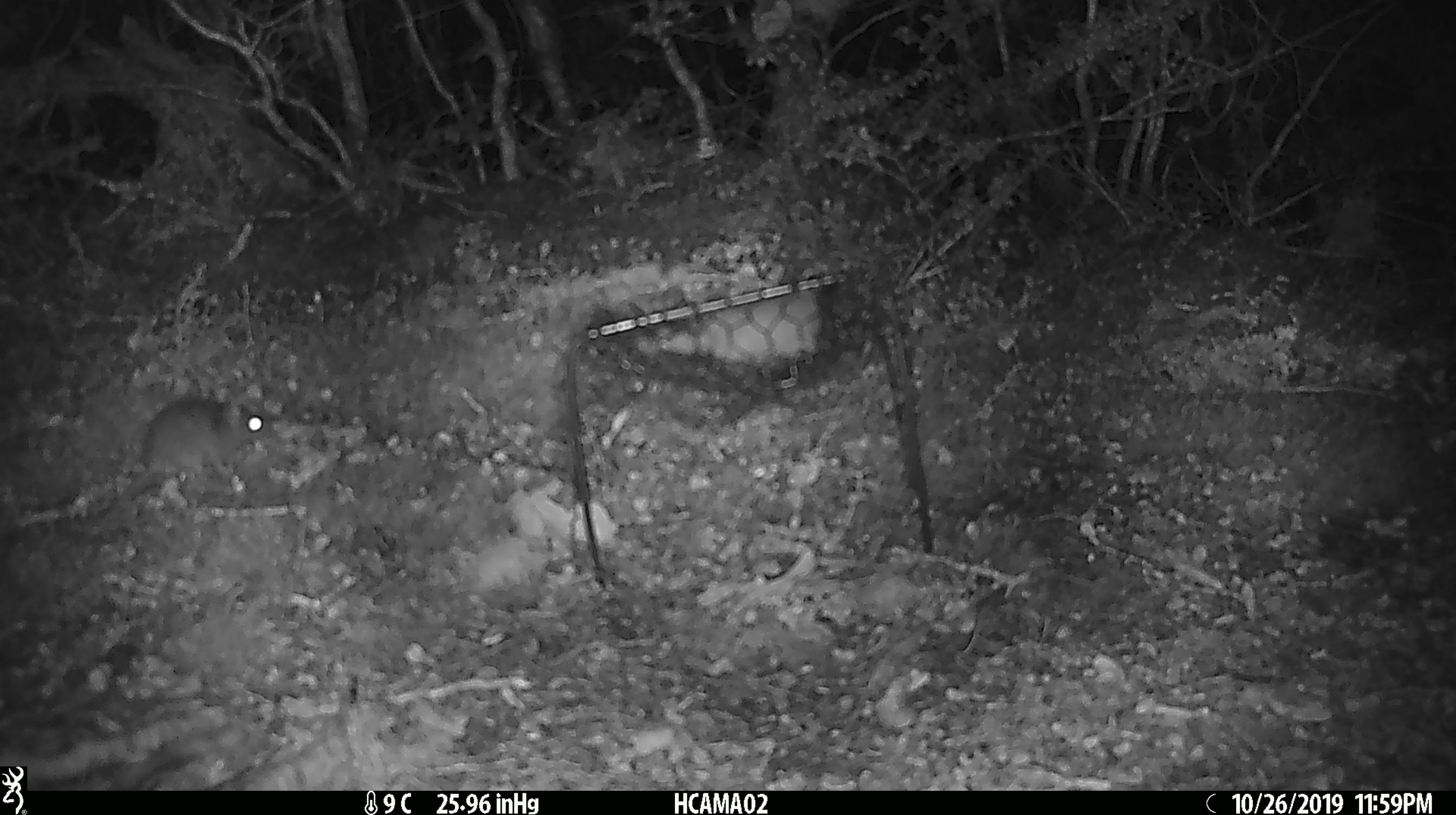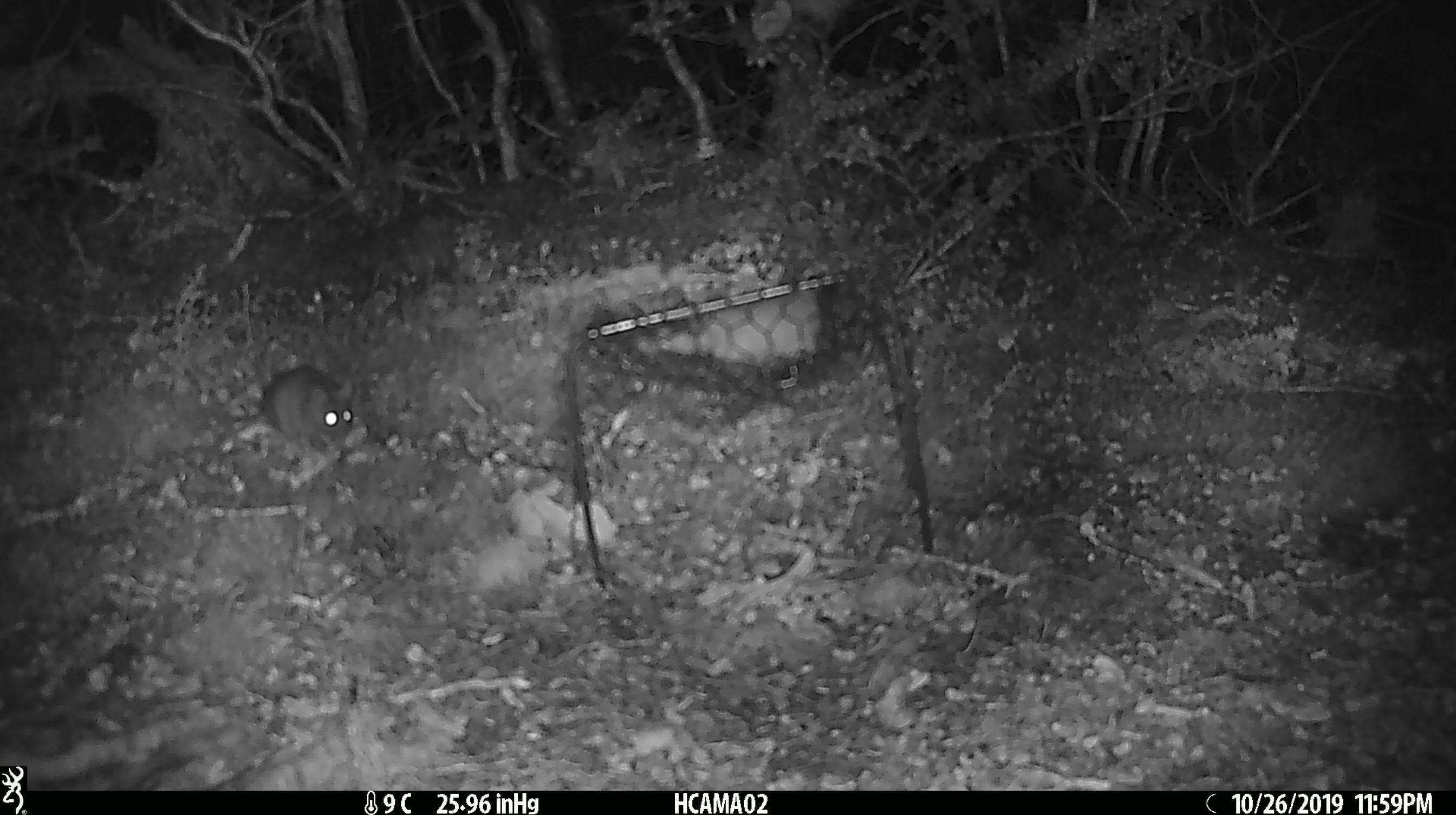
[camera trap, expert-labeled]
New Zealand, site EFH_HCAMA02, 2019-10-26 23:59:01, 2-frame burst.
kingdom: Animalia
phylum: Chordata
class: Mammalia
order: Rodentia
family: Muridae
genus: Mus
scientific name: Mus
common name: mouse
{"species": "mouse (Mus)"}